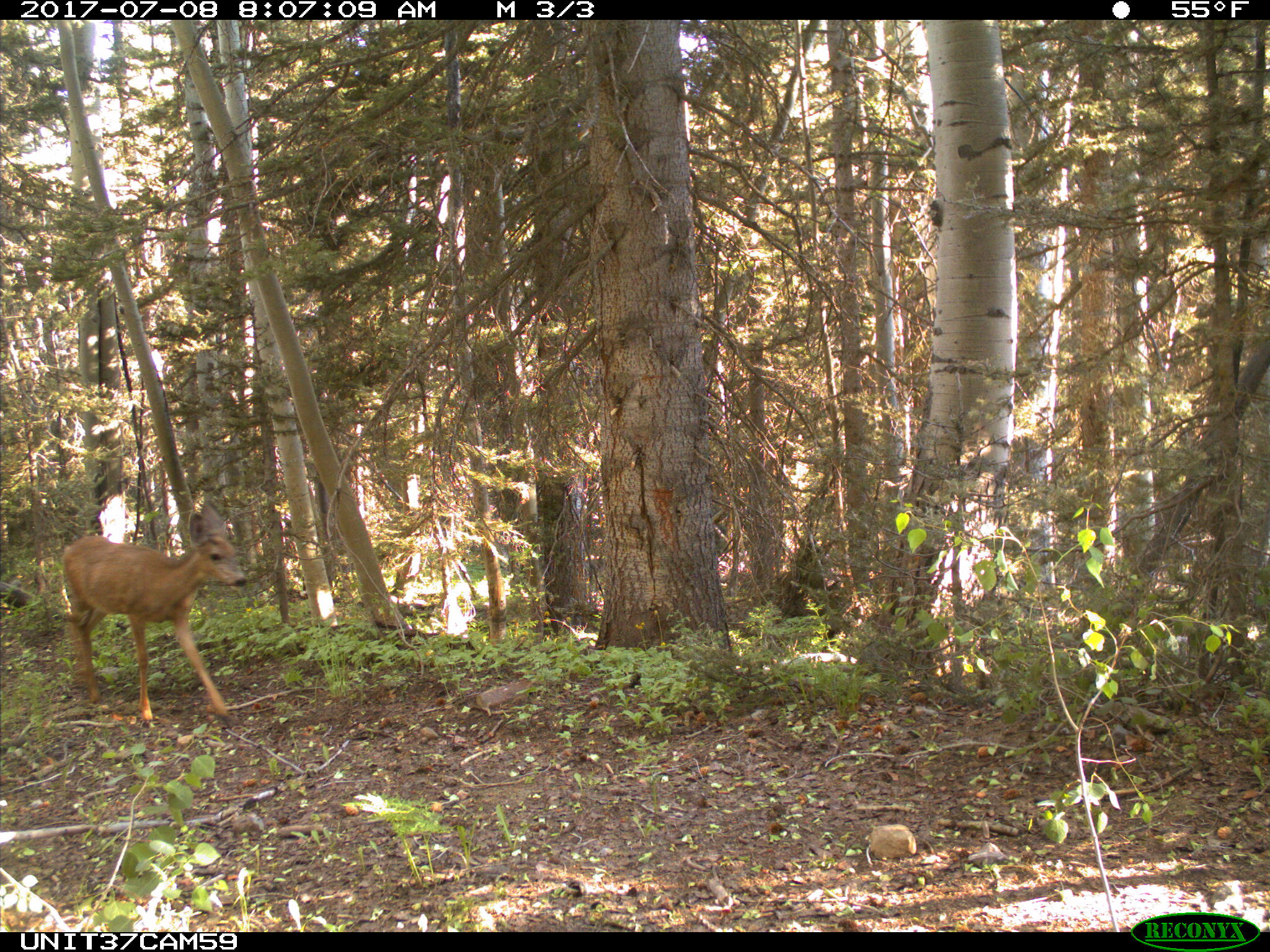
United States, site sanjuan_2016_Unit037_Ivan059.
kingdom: Animalia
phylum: Chordata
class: Mammalia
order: Artiodactyla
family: Cervidae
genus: Odocoileus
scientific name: Odocoileus hemionus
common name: mule deer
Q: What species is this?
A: Odocoileus hemionus (mule deer).